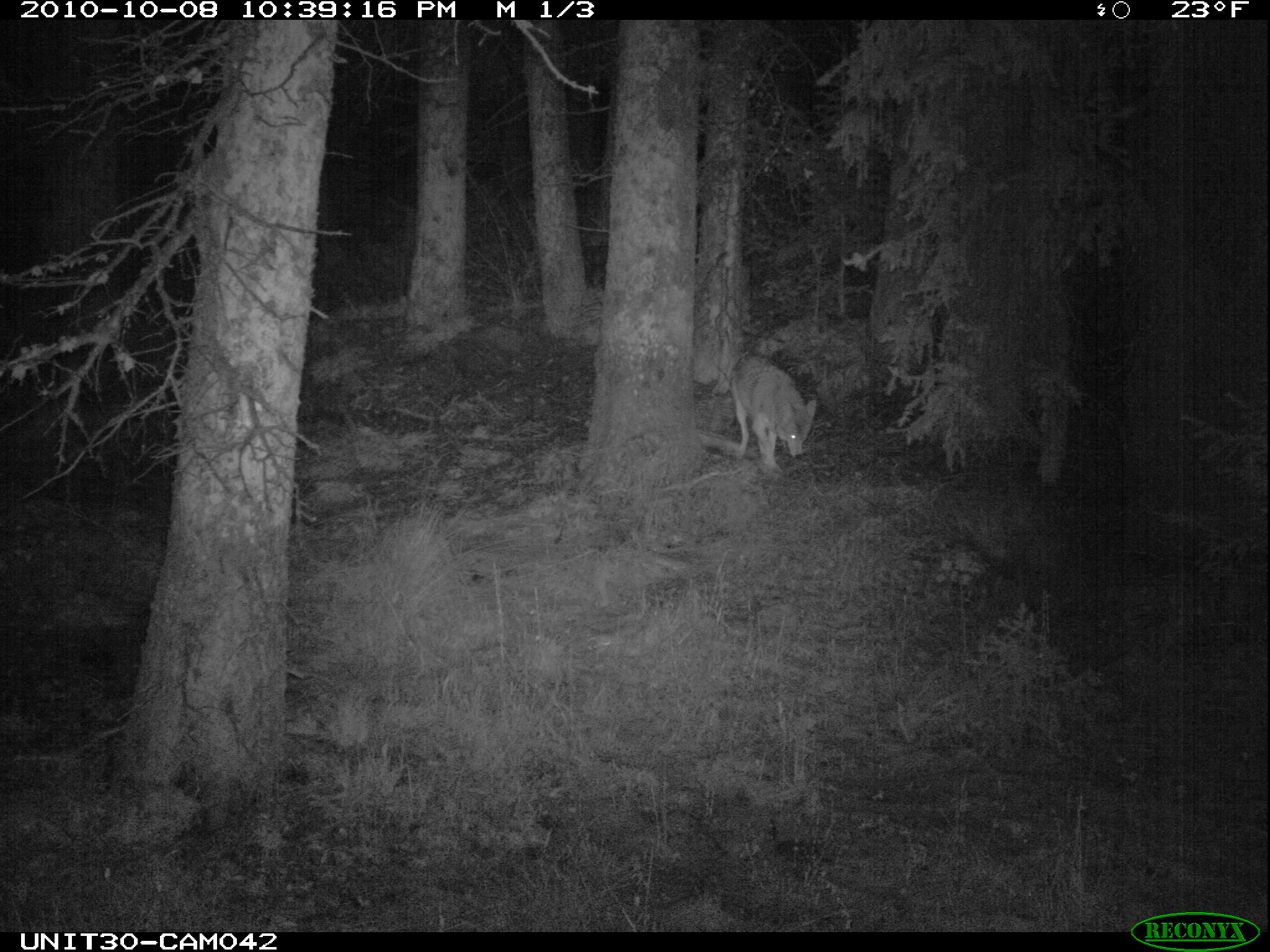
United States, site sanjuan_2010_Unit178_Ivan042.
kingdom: Animalia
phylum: Chordata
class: Mammalia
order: Carnivora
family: Canidae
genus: Canis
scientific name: Canis latrans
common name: coyote